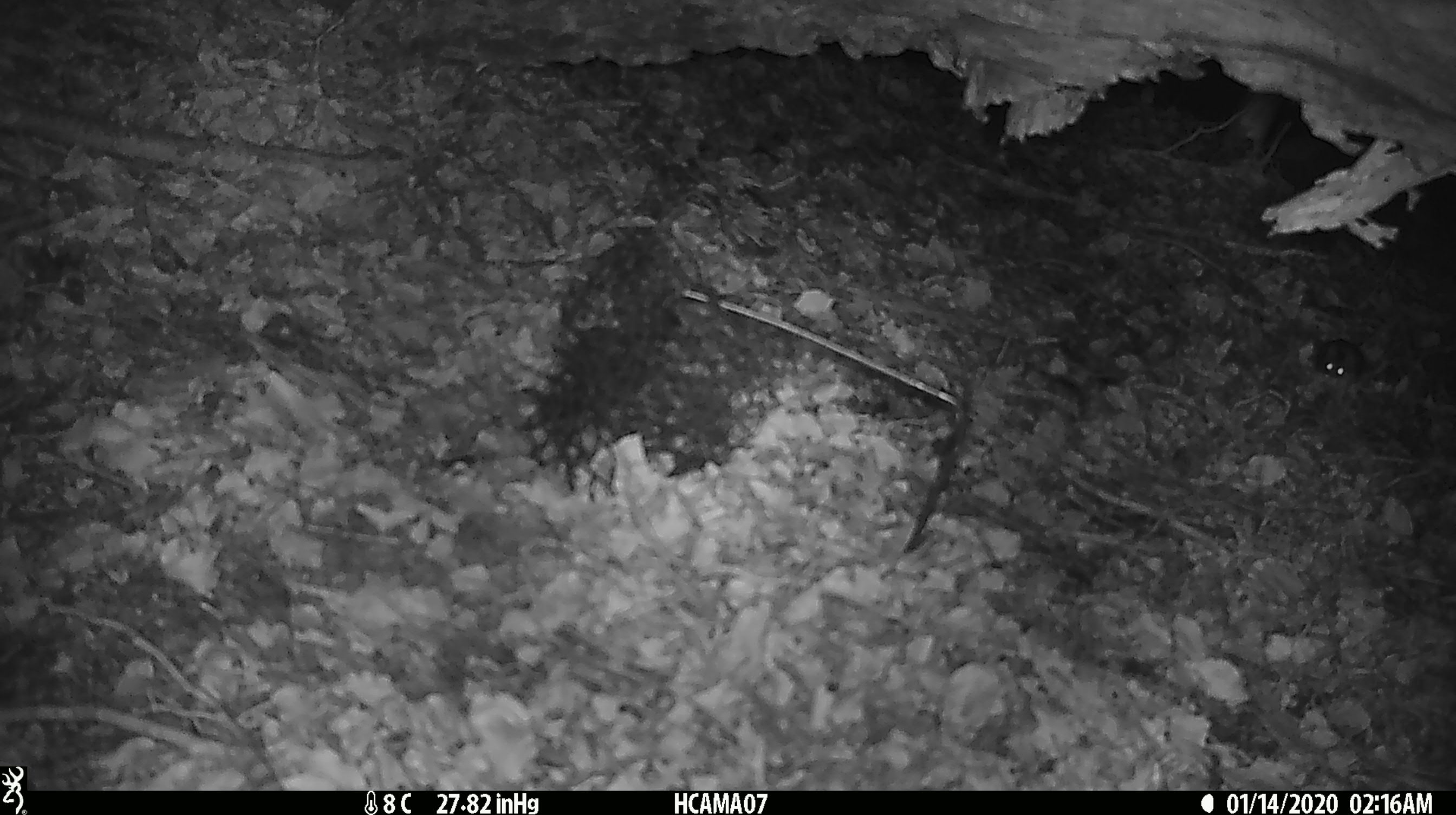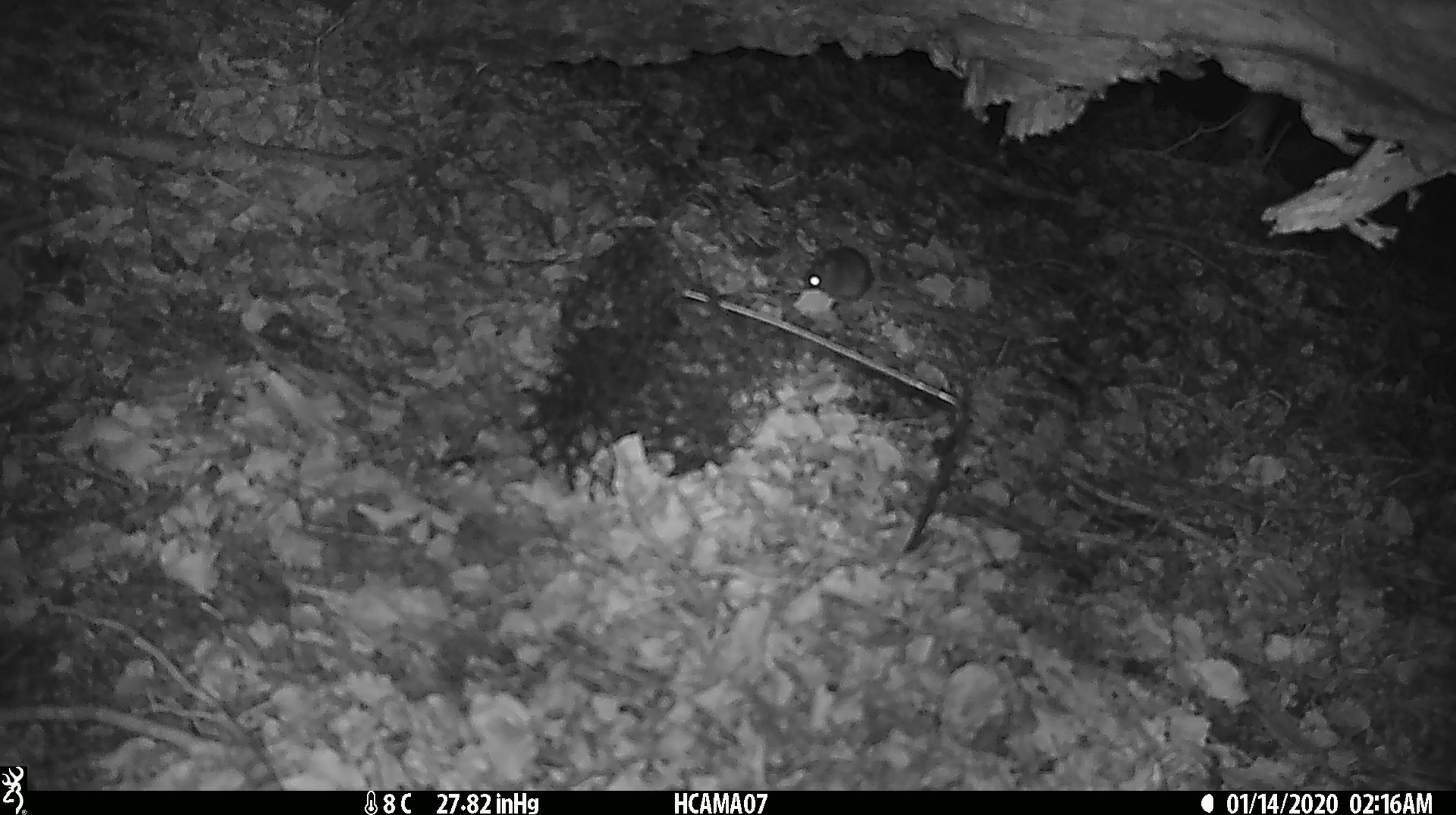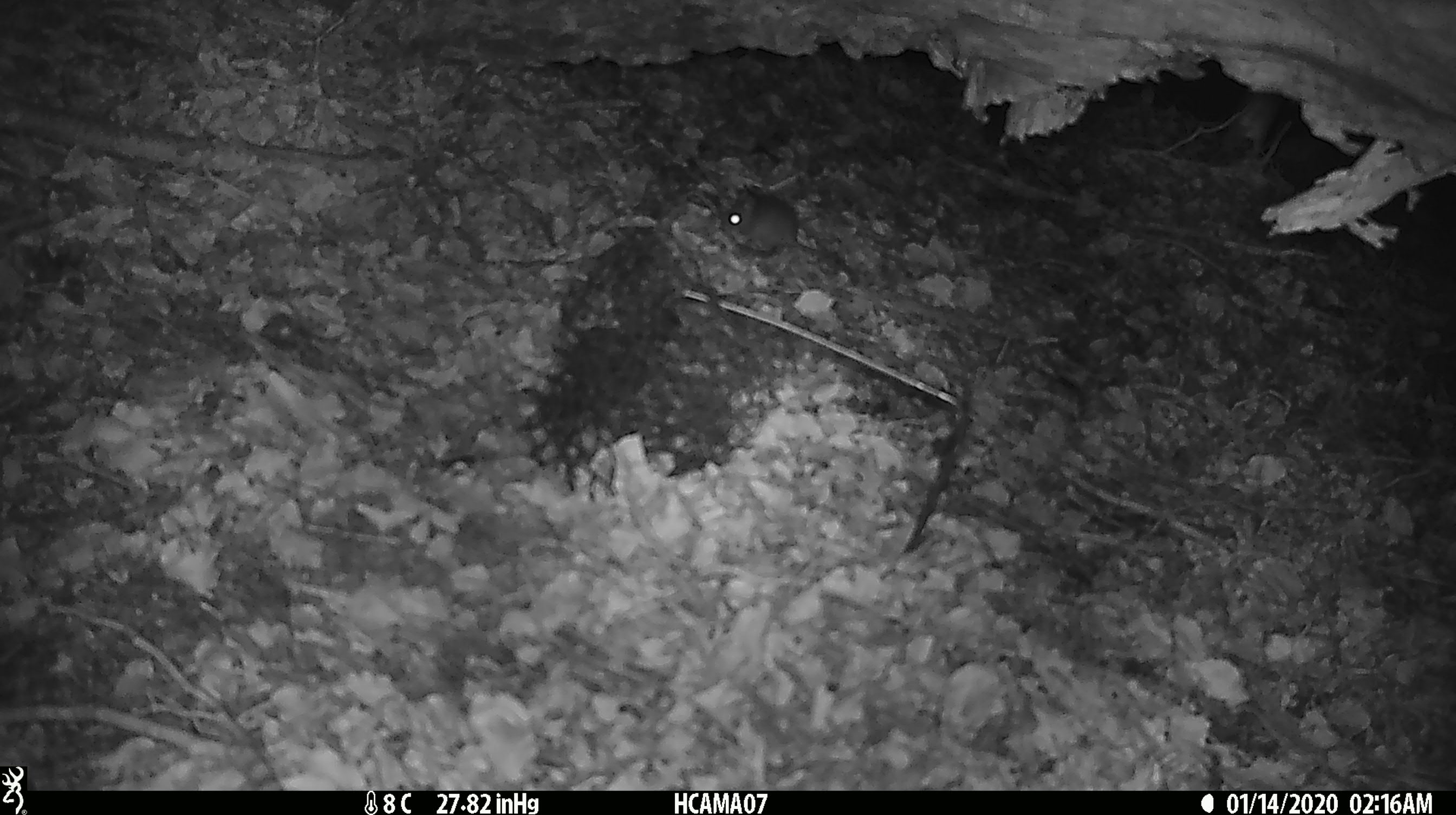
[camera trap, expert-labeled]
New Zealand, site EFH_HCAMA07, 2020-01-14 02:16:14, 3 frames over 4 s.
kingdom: Animalia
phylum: Chordata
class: Mammalia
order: Rodentia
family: Muridae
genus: Mus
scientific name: Mus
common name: mouse